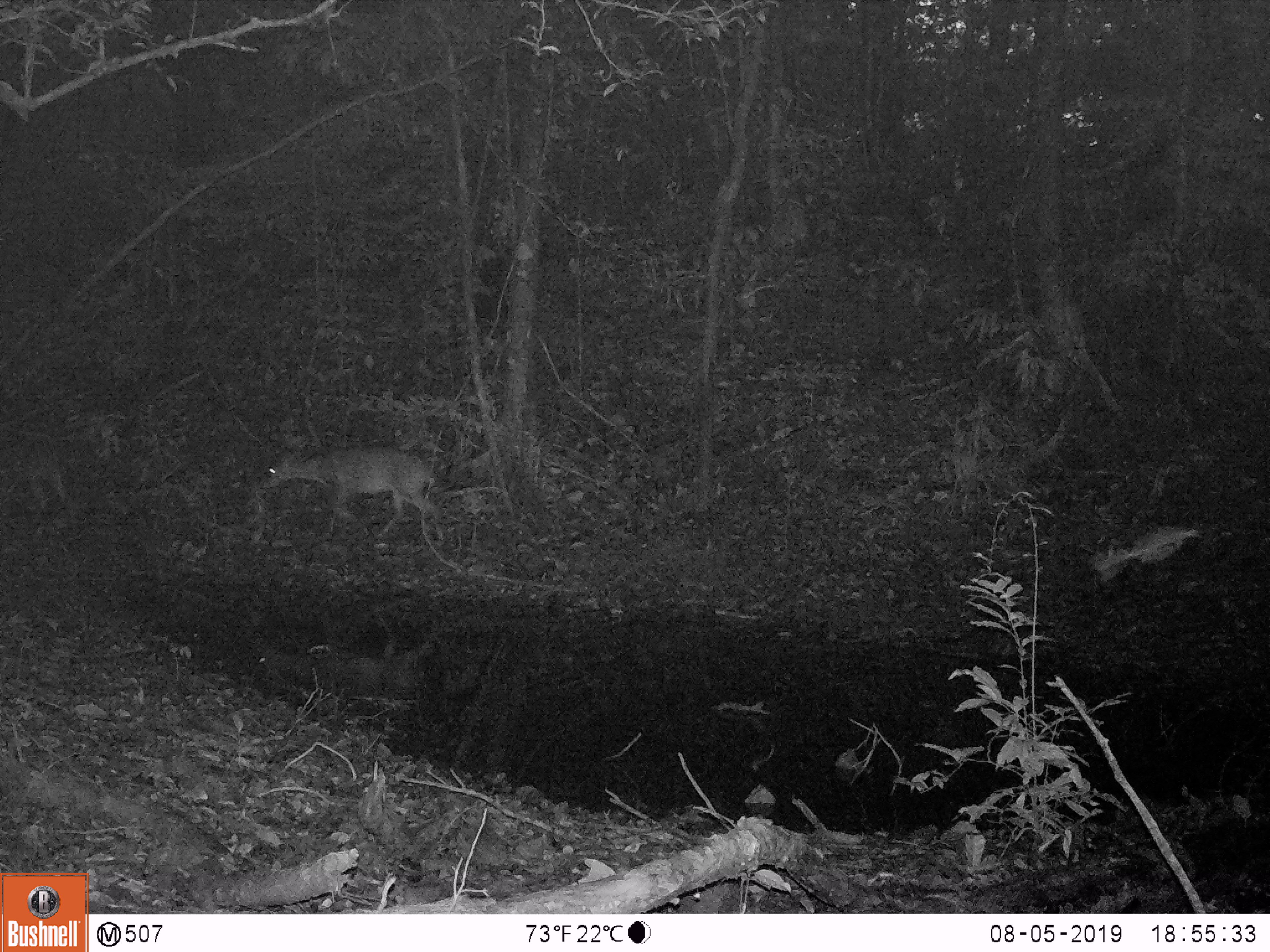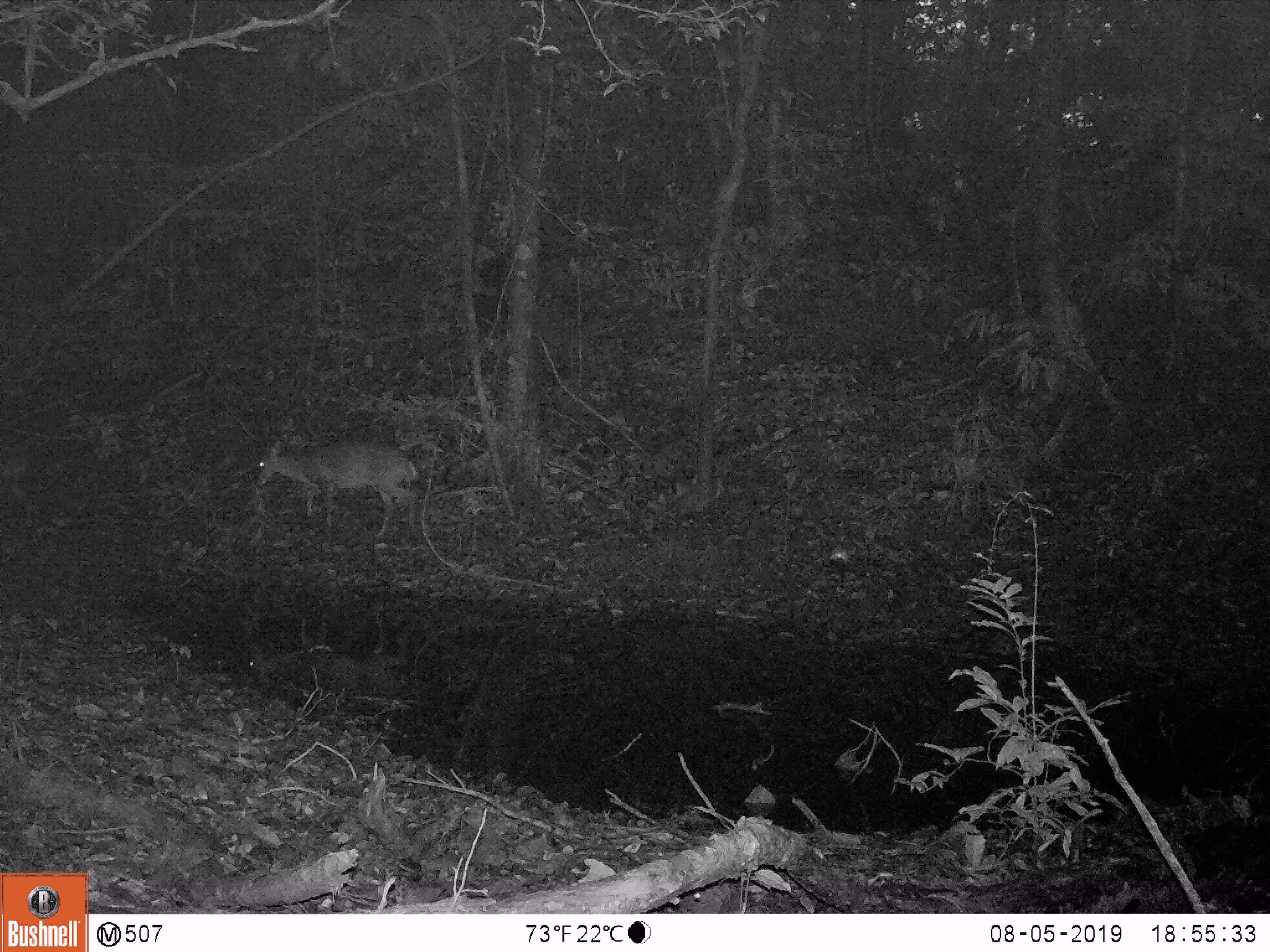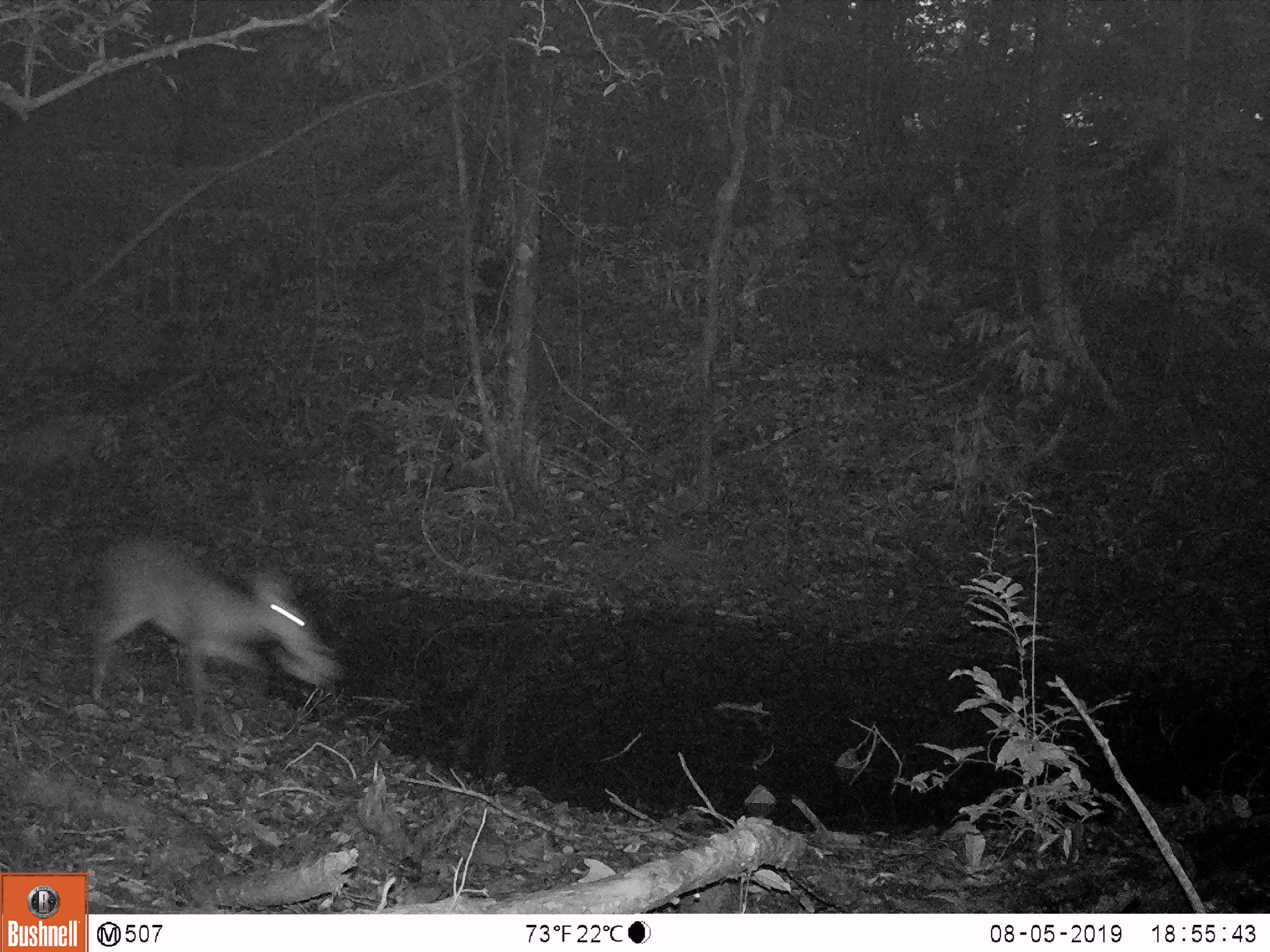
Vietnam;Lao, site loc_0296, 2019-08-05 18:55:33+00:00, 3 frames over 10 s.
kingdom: Animalia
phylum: Chordata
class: Mammalia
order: Artiodactyla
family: Cervidae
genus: Muntiacus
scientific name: Muntiacus vuquangensis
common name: large-antlered muntjac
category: large antlered muntjac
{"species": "large antlered muntjac (large-antlered muntjac) (Muntiacus vuquangensis)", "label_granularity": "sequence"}